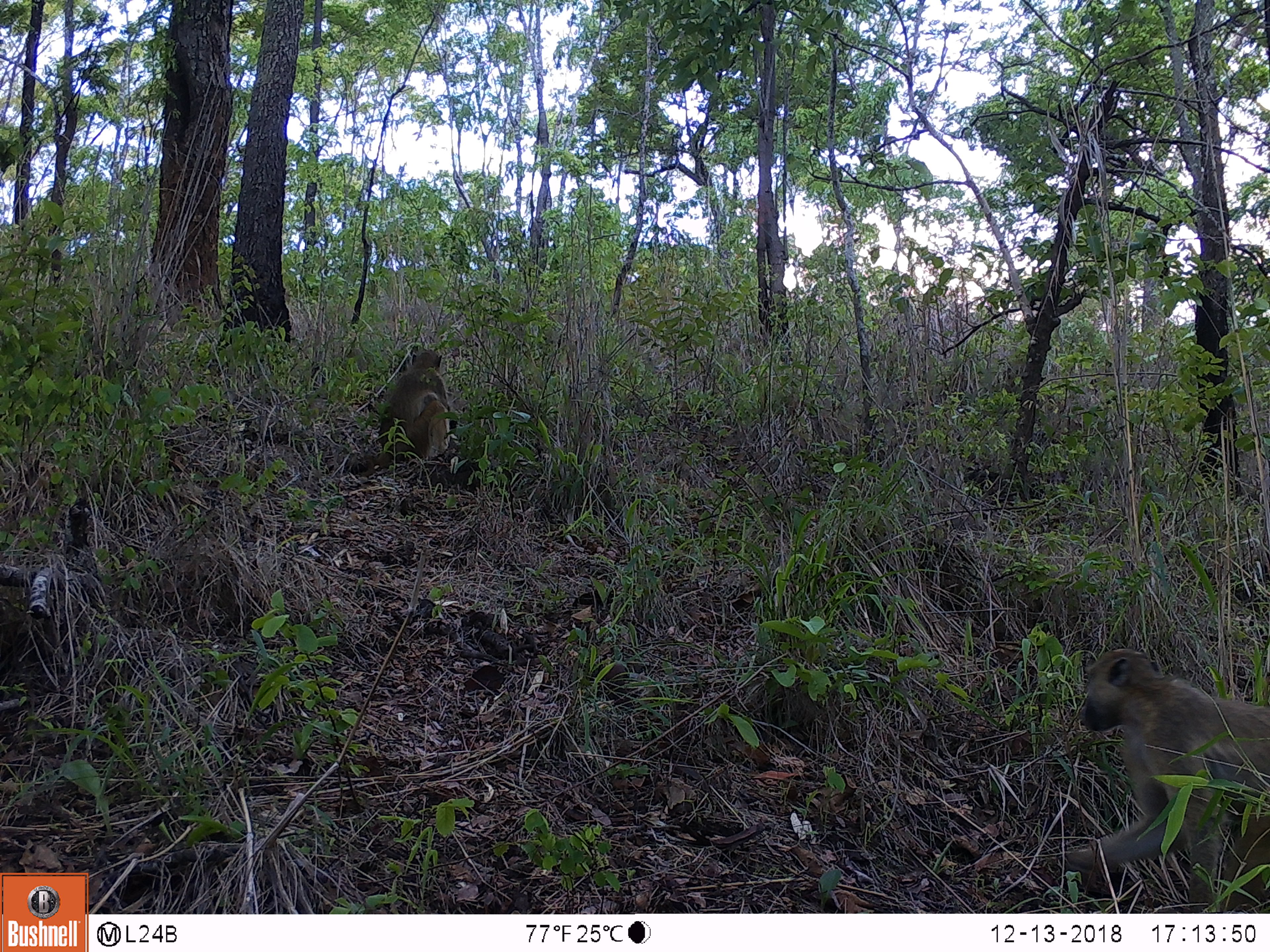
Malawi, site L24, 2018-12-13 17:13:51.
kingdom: Animalia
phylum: Chordata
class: Mammalia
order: Primates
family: Cercopithecidae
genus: Papio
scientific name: Papio cynocephalus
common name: yellow baboon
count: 2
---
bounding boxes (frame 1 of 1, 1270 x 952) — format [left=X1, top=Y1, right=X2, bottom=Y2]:
yellow baboon: [left=1047, top=635, right=1270, bottom=908]; [left=366, top=337, right=472, bottom=489]